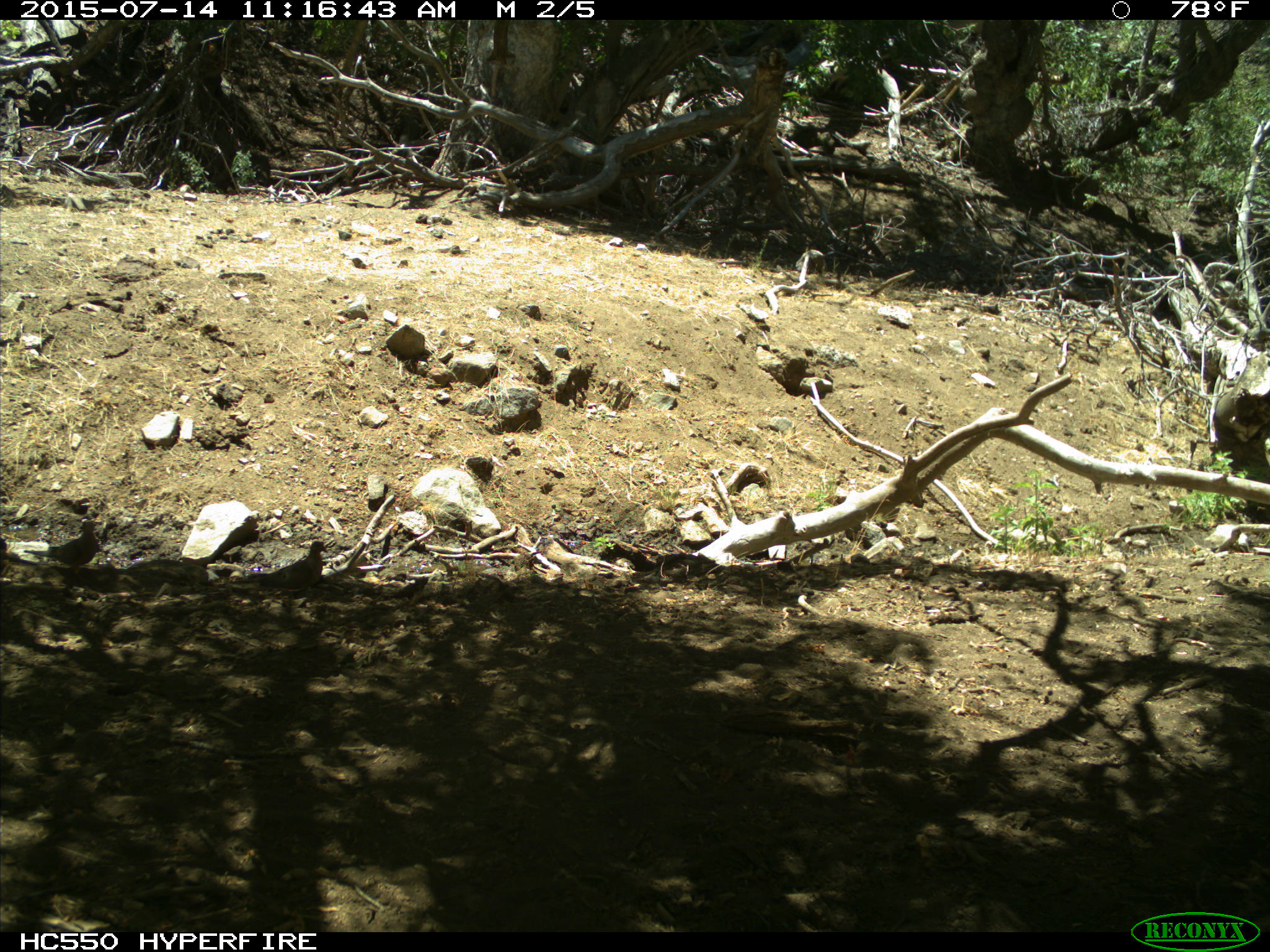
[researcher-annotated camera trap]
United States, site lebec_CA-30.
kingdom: Animalia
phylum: Chordata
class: Aves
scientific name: Aves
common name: birds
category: unidentified bird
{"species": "unidentified bird (birds) (Aves)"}